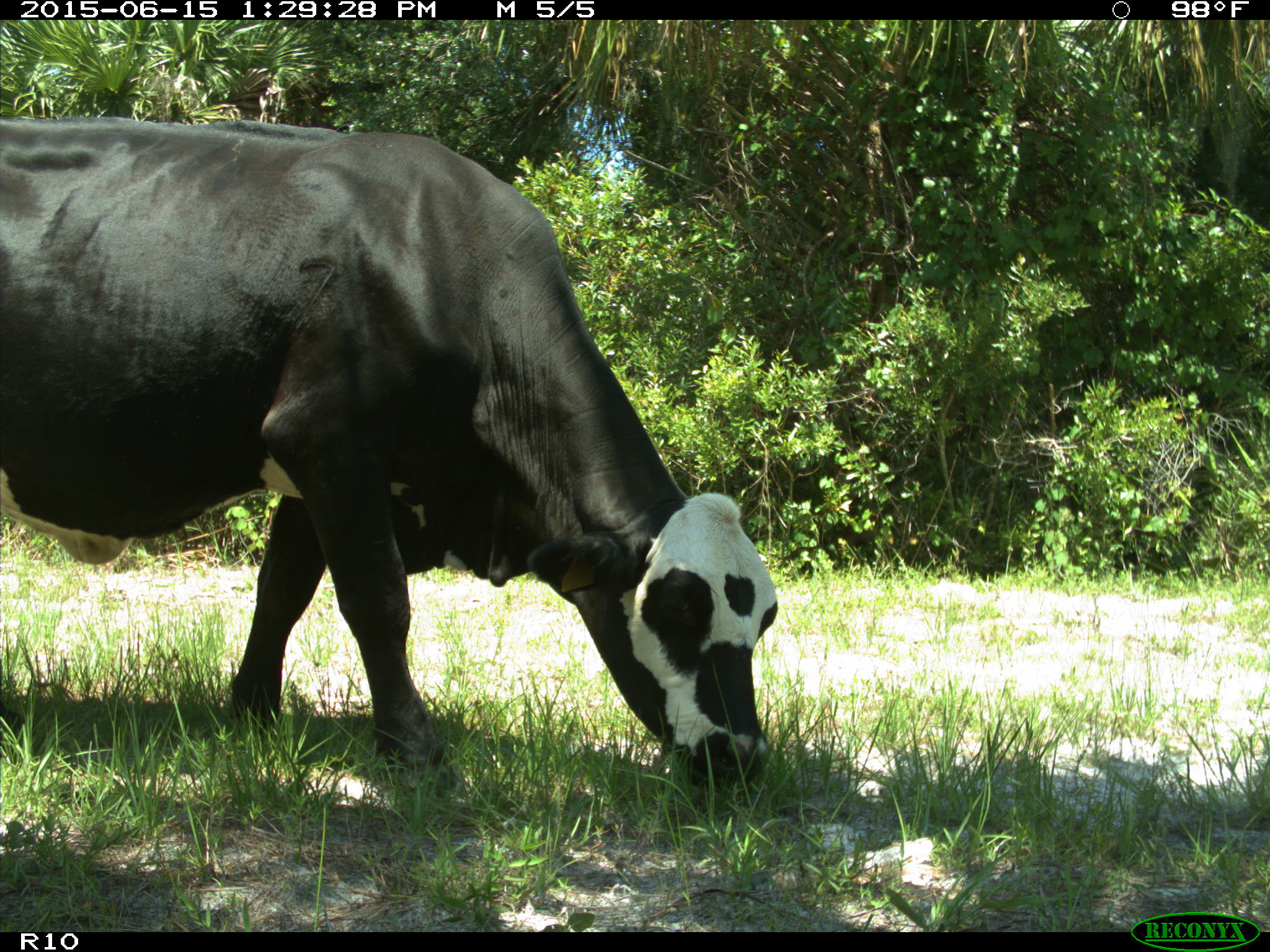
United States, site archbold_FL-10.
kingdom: Animalia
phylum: Chordata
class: Mammalia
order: Artiodactyla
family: Bovidae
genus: Bos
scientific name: Bos taurus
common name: domestic cow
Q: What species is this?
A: Bos taurus (domestic cow).